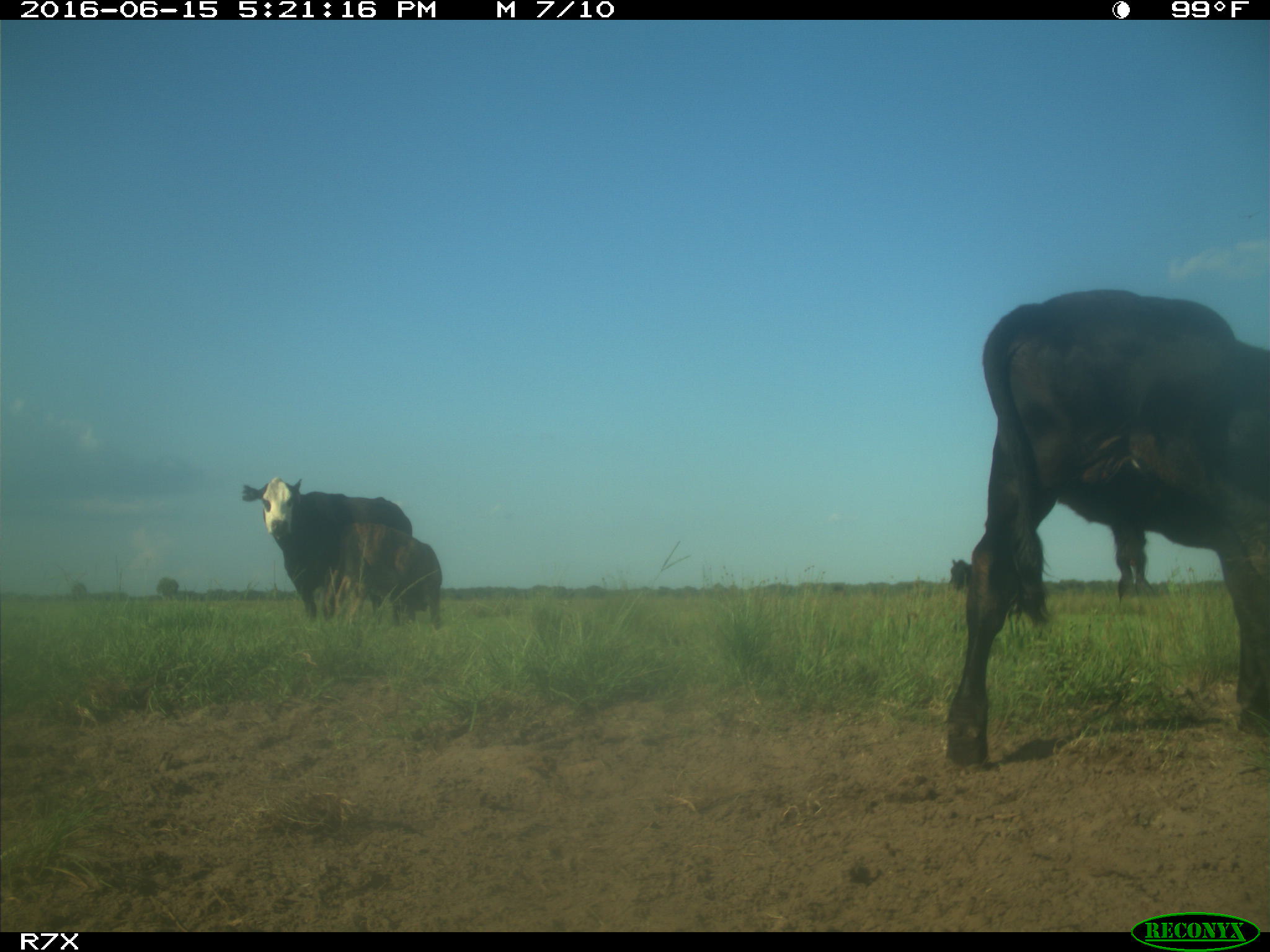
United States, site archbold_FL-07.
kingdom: Animalia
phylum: Chordata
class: Mammalia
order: Artiodactyla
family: Bovidae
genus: Bos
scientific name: Bos taurus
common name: domestic cow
Bos taurus (domestic cow).